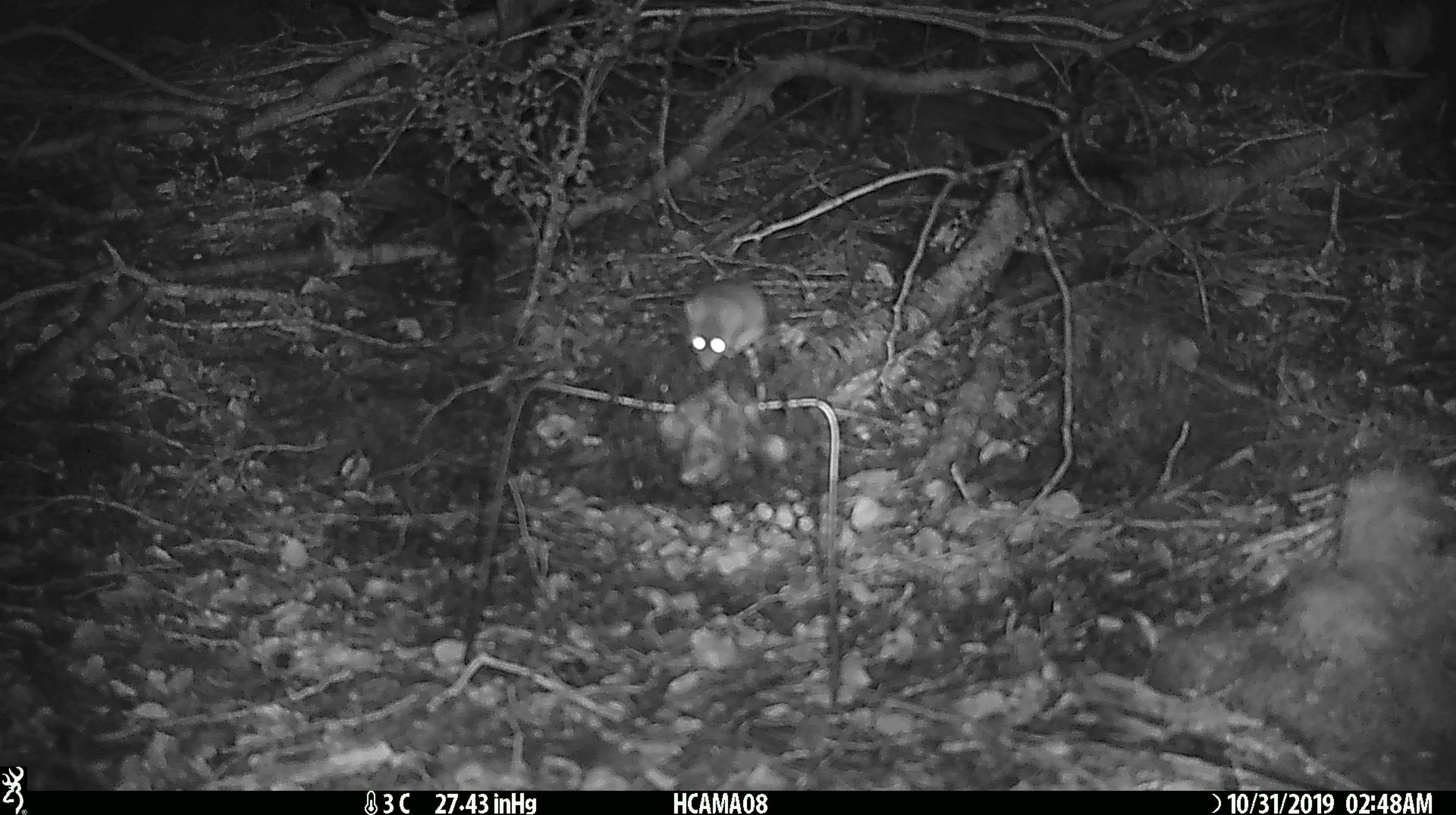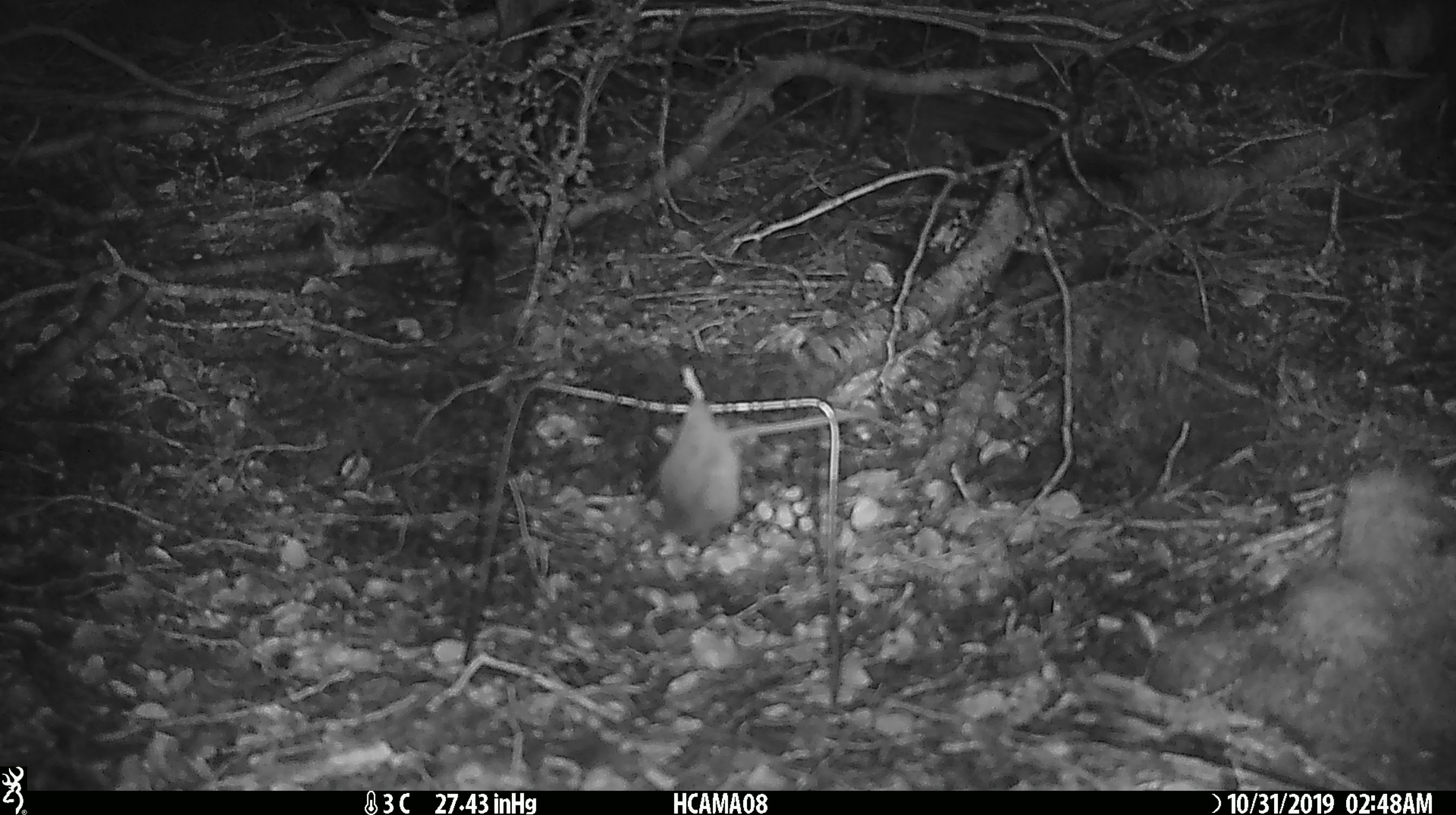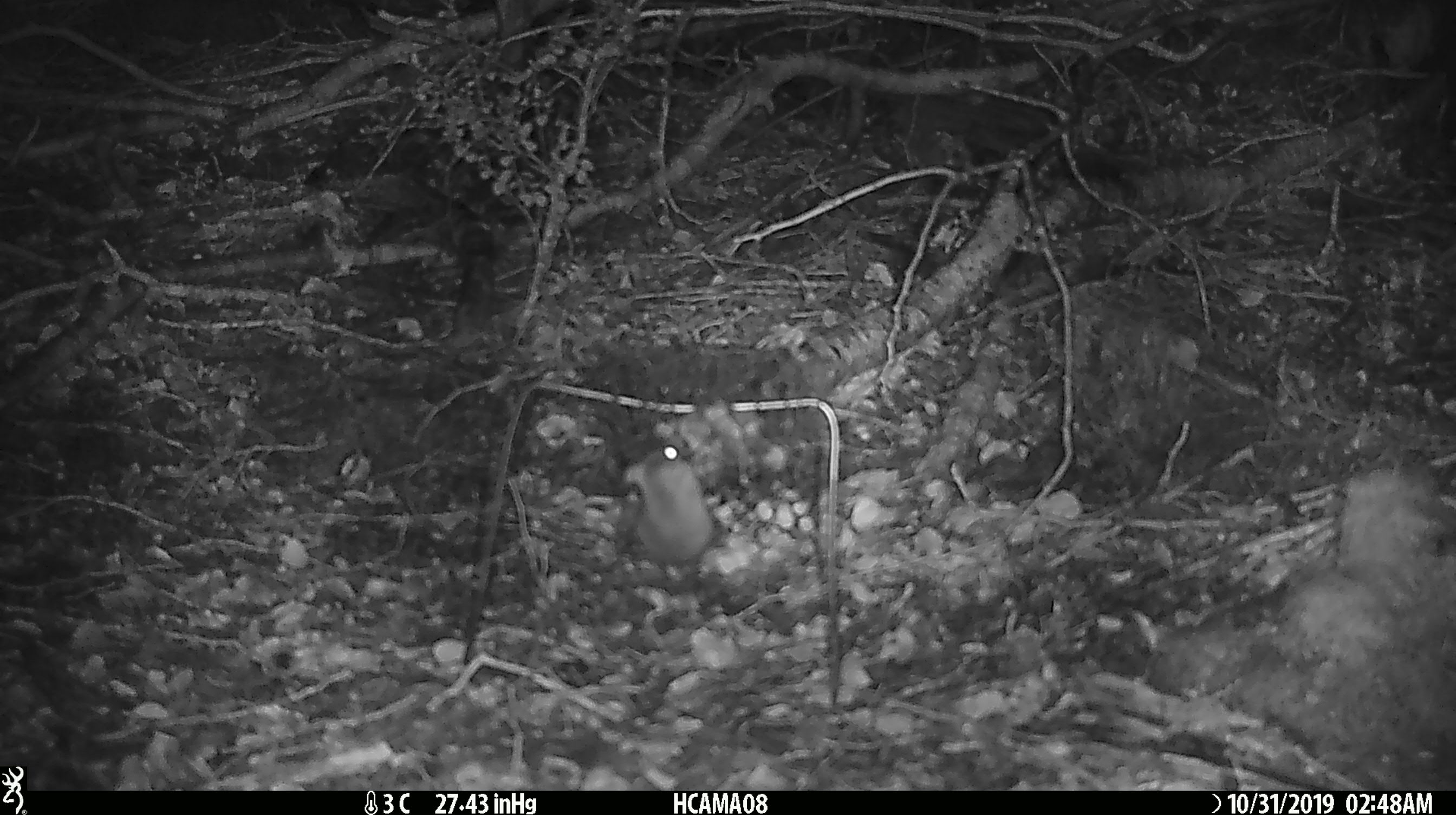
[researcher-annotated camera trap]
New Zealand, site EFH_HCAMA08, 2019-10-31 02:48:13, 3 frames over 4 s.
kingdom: Animalia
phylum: Chordata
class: Mammalia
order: Rodentia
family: Muridae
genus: Mus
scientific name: Mus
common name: mouse